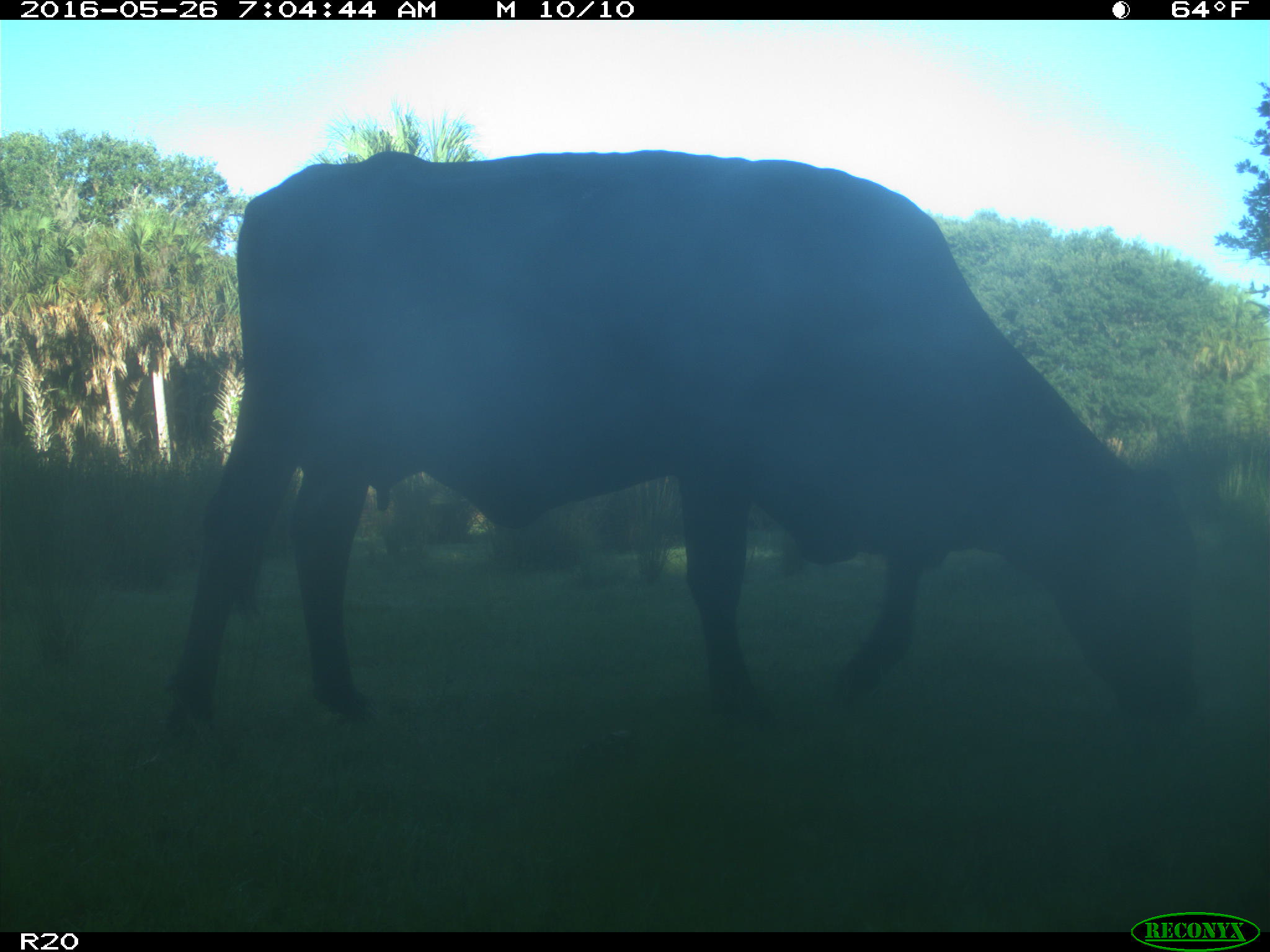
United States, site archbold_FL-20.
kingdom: Animalia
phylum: Chordata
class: Mammalia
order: Artiodactyla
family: Bovidae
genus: Bos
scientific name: Bos taurus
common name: domestic cow